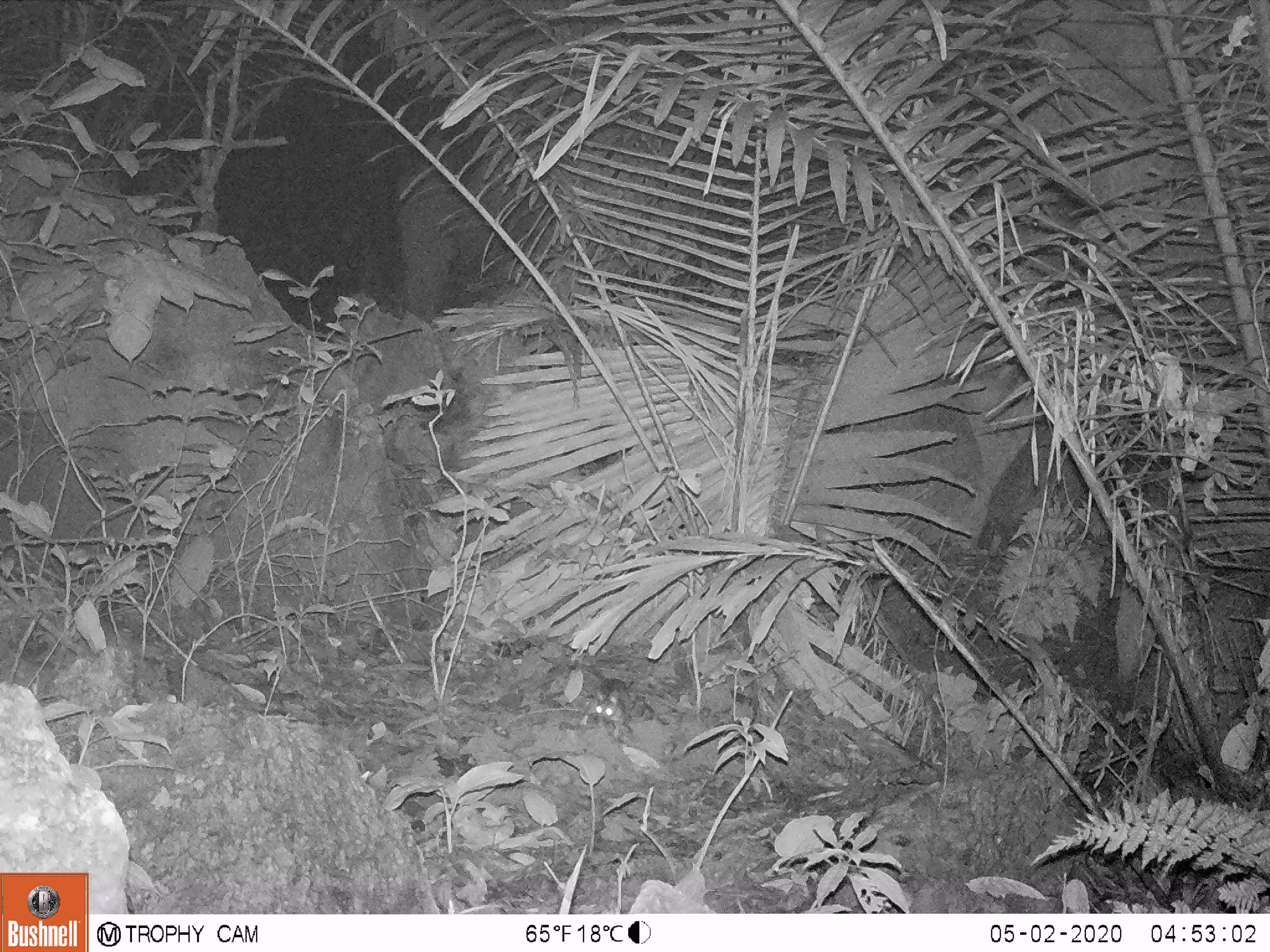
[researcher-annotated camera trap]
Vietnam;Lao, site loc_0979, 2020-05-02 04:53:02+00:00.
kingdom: Animalia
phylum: Chordata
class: Mammalia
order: Rodentia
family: Muridae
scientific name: Muridae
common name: old-world mice and rats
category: unidentified murid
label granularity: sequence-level